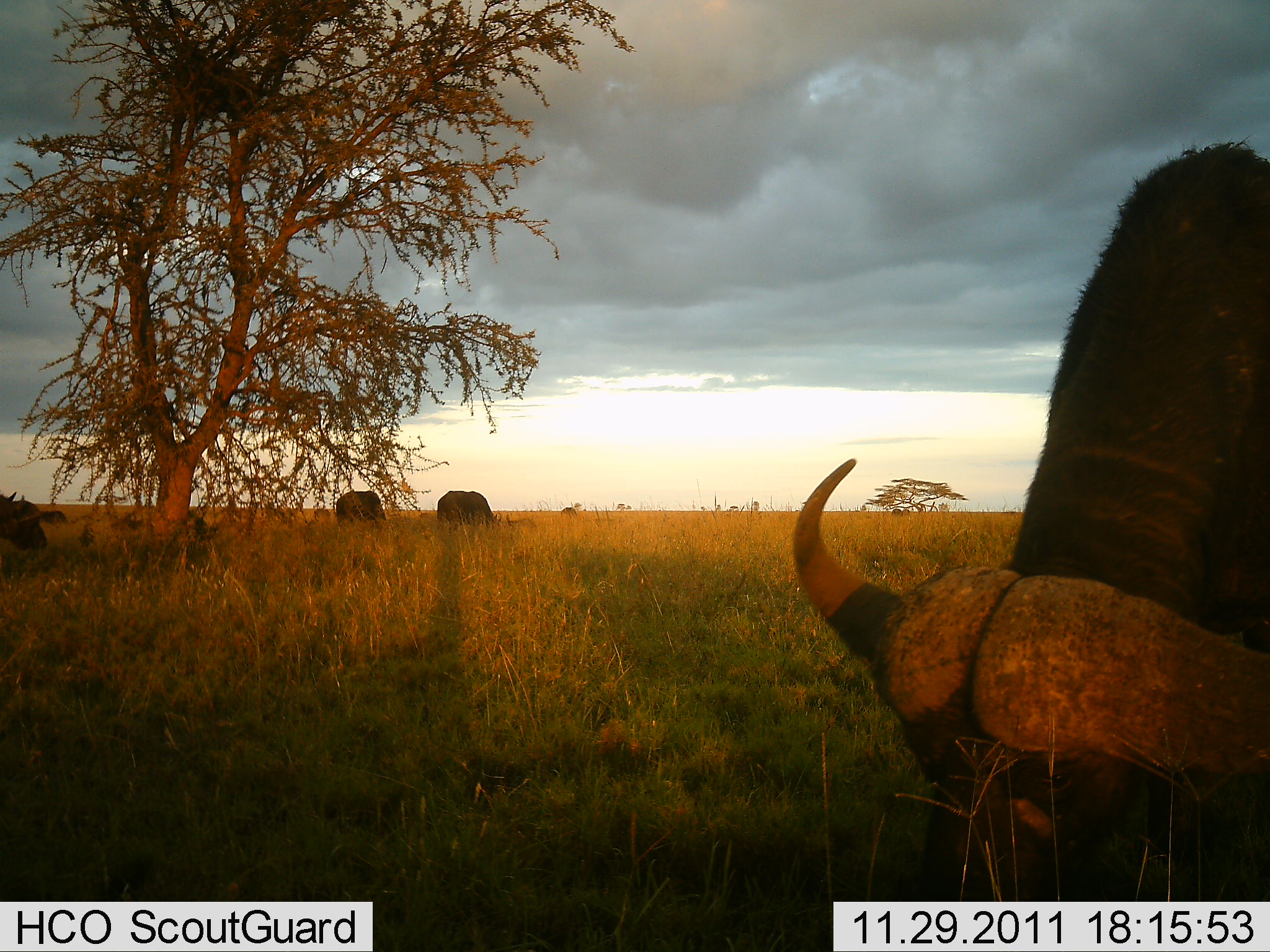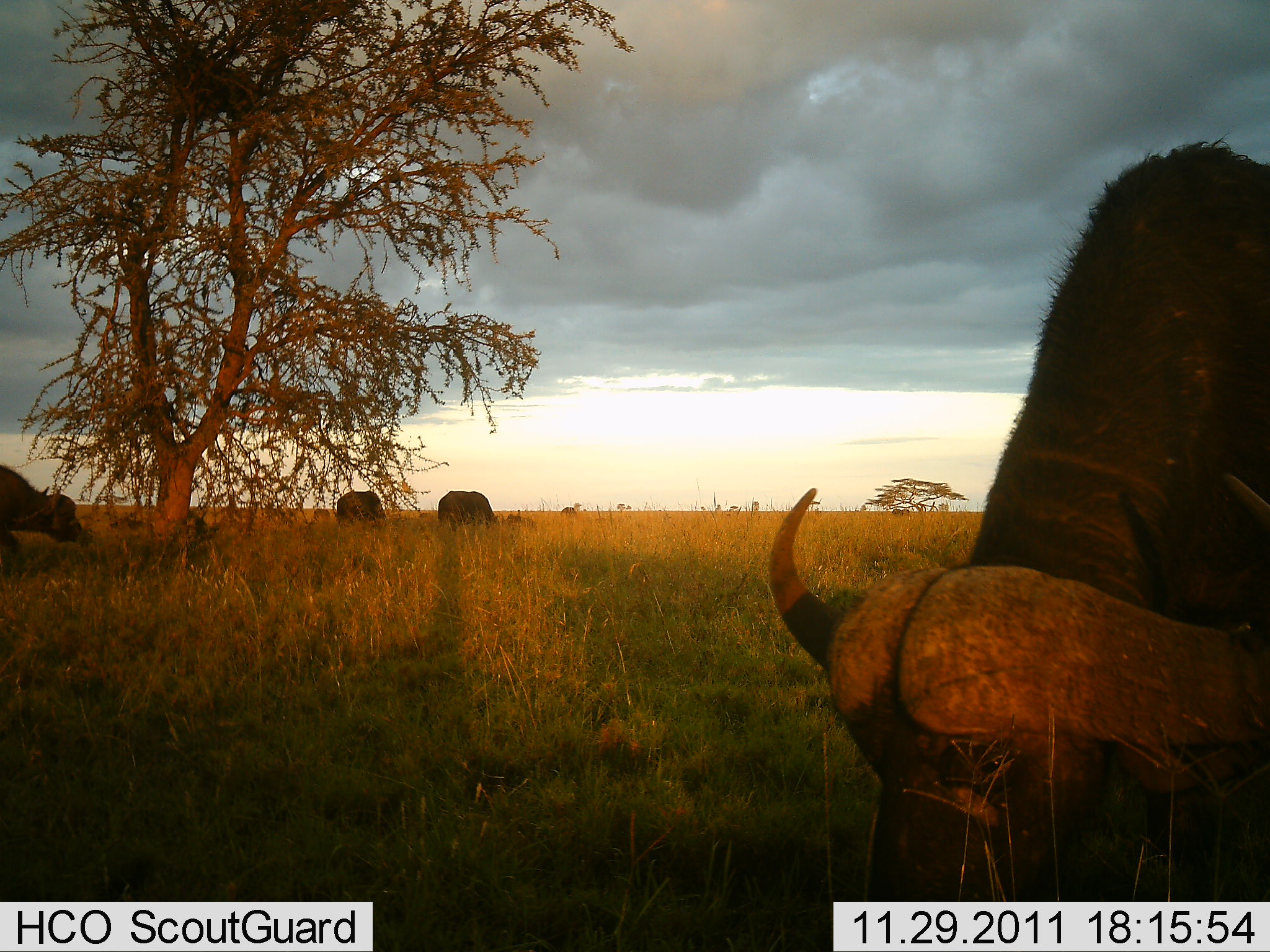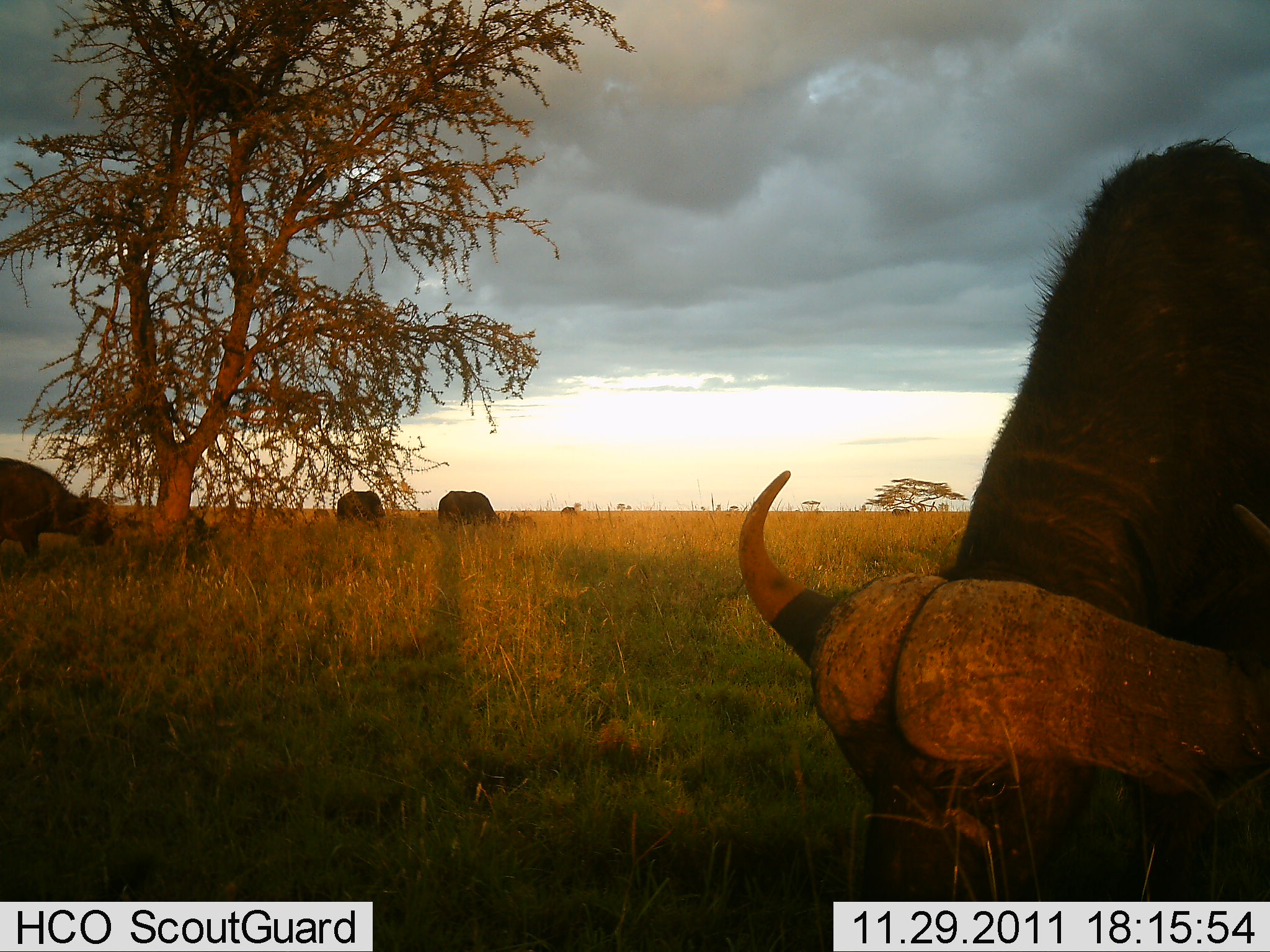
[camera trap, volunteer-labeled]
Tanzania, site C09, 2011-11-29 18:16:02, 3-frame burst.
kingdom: Animalia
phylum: Chordata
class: Mammalia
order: Artiodactyla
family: Bovidae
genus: Syncerus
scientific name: Syncerus caffer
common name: cape buffalo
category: buffalo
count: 4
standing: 33%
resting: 0%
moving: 27%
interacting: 0%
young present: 0%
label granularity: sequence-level